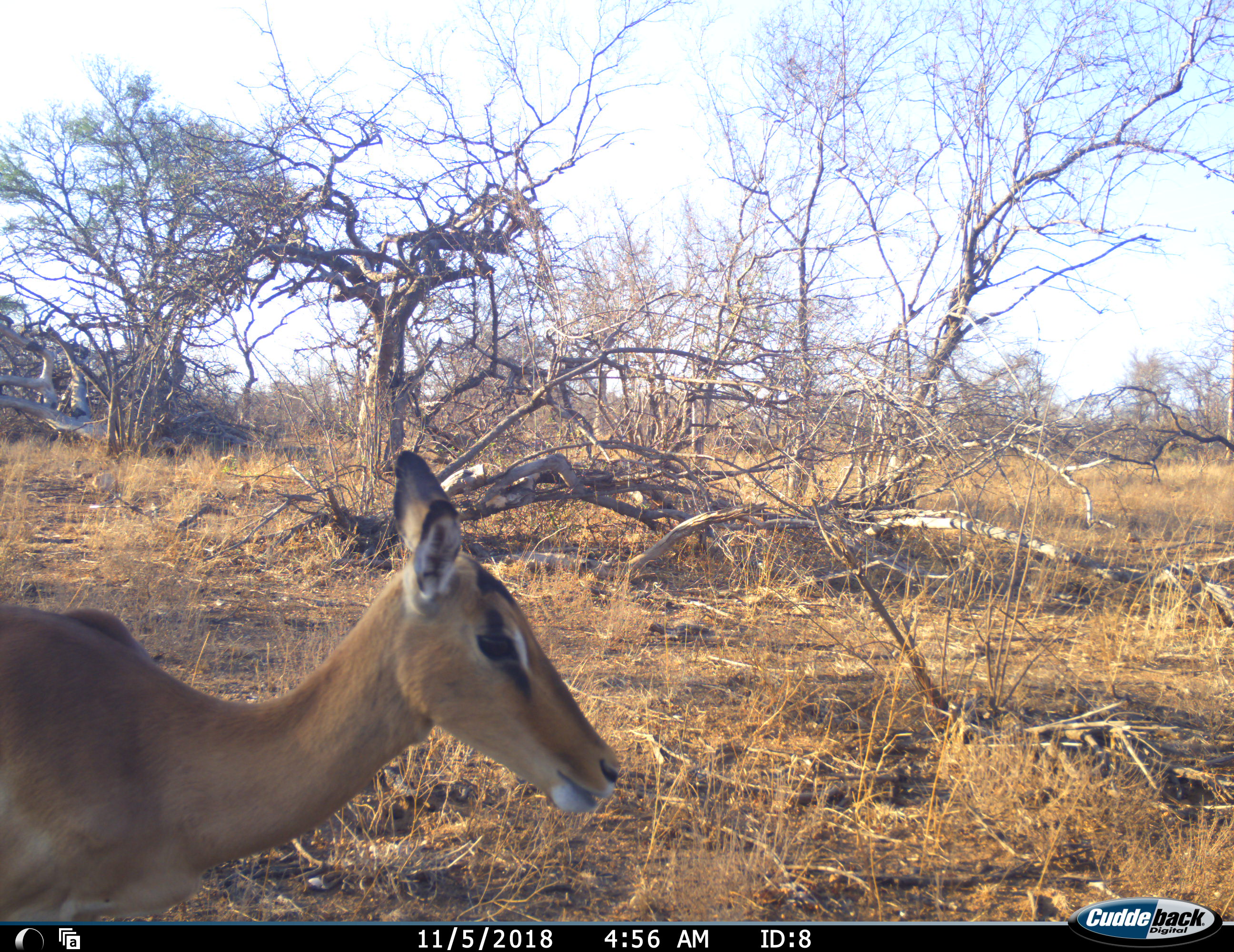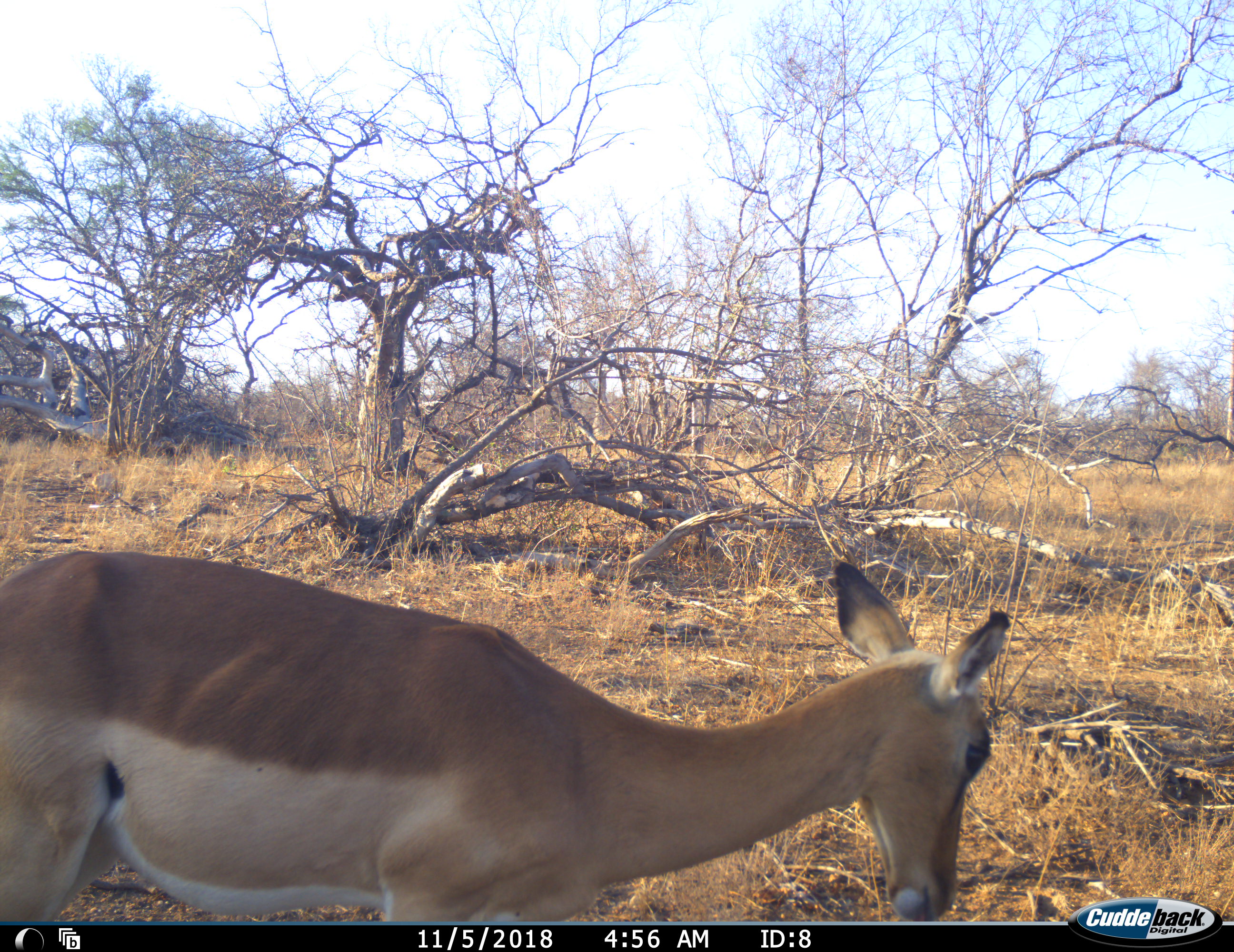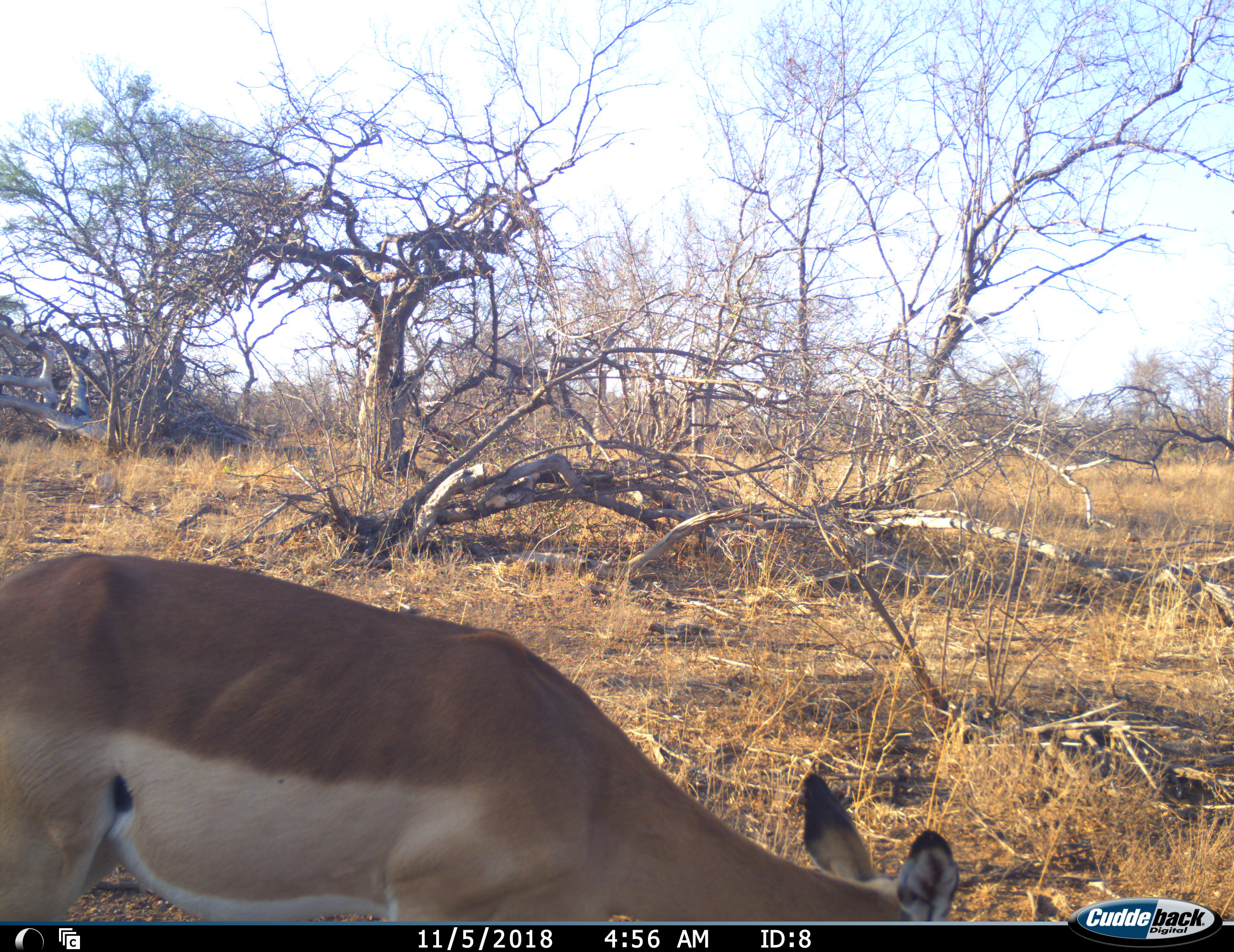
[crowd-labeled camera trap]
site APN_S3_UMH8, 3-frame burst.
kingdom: Animalia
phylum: Chordata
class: Mammalia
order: Artiodactyla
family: Bovidae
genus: Aepyceros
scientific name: Aepyceros melampus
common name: impala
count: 1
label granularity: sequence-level